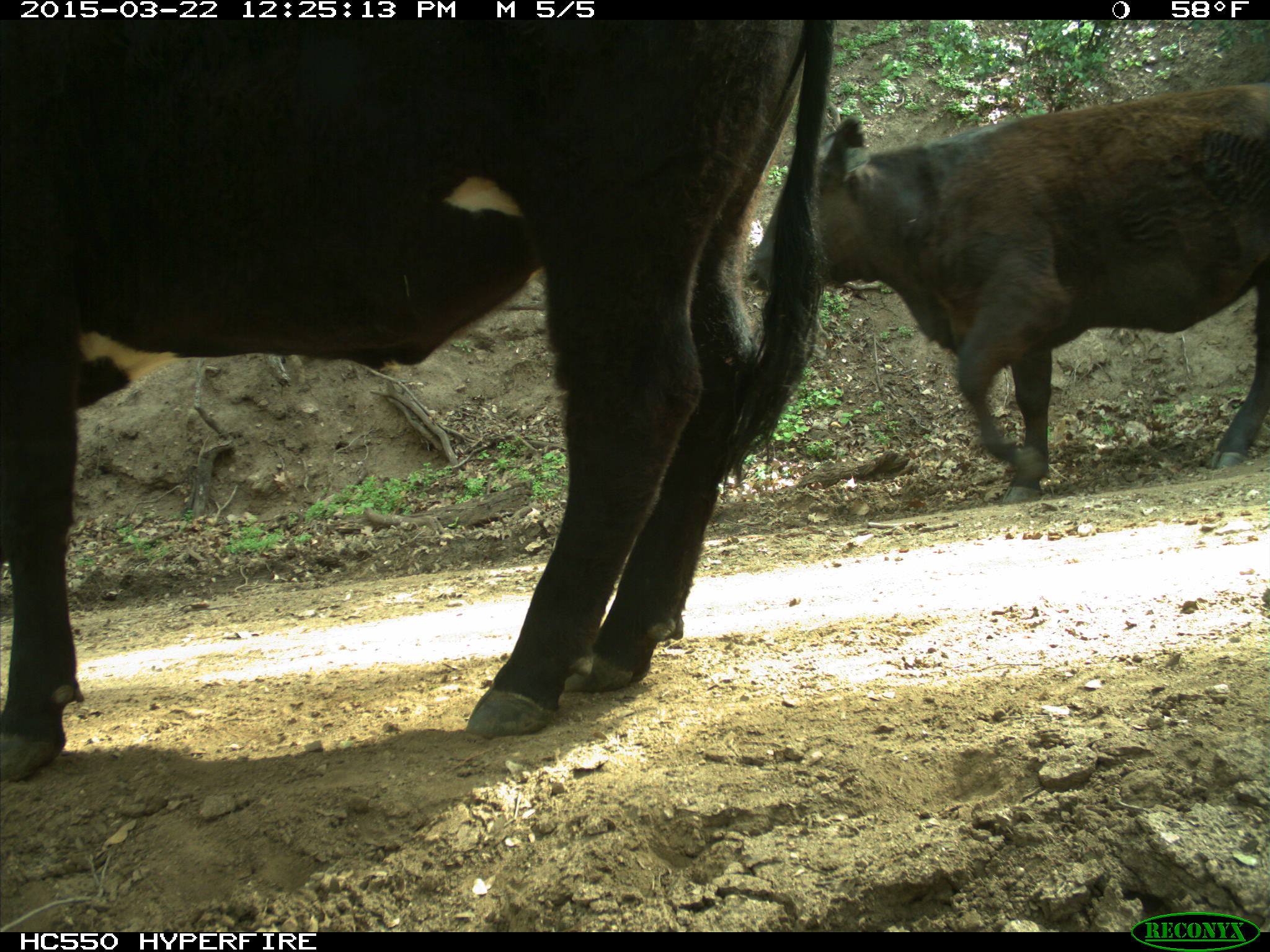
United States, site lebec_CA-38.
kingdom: Animalia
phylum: Chordata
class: Mammalia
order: Artiodactyla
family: Bovidae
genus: Bos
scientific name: Bos taurus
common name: domestic cow